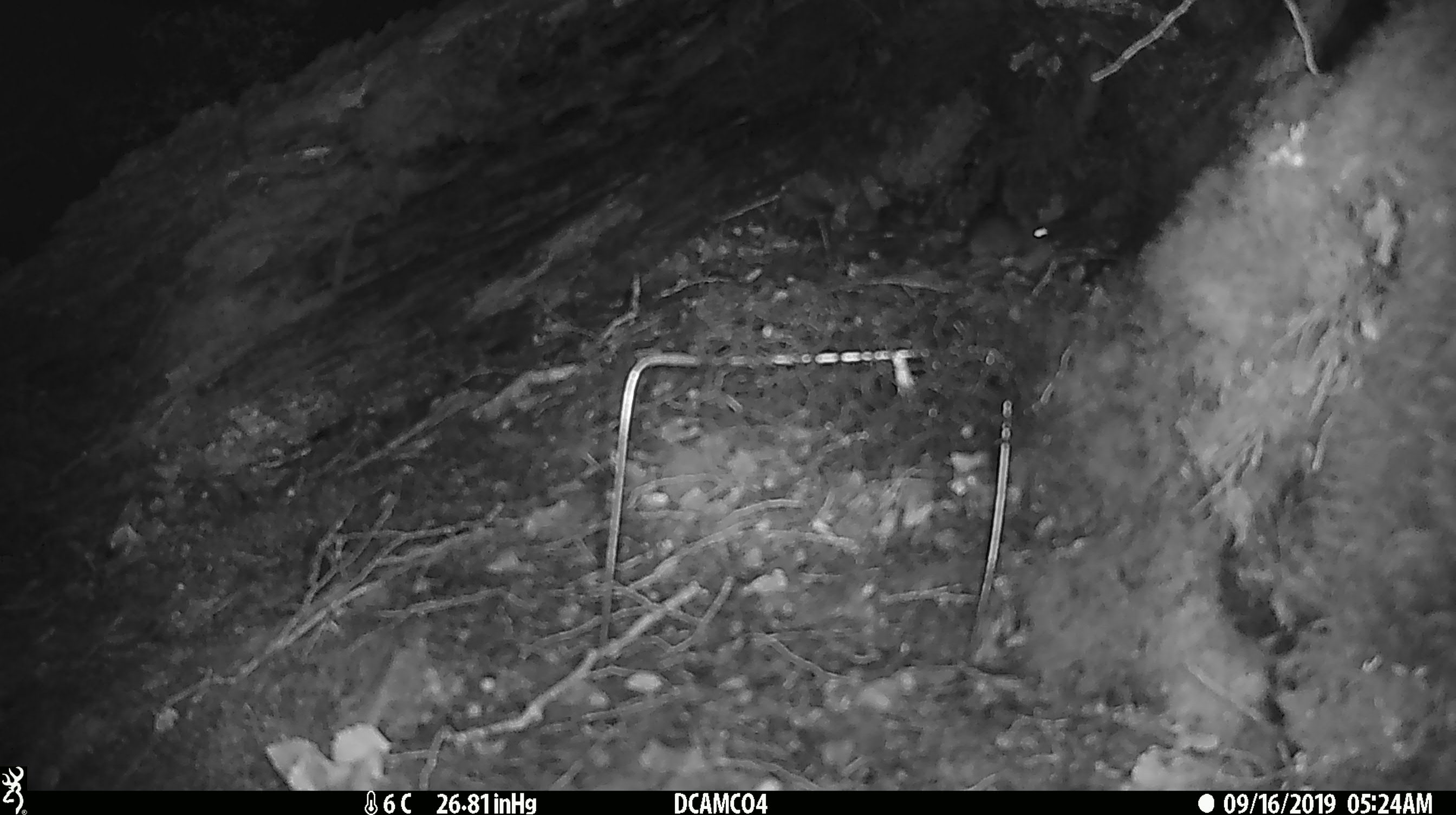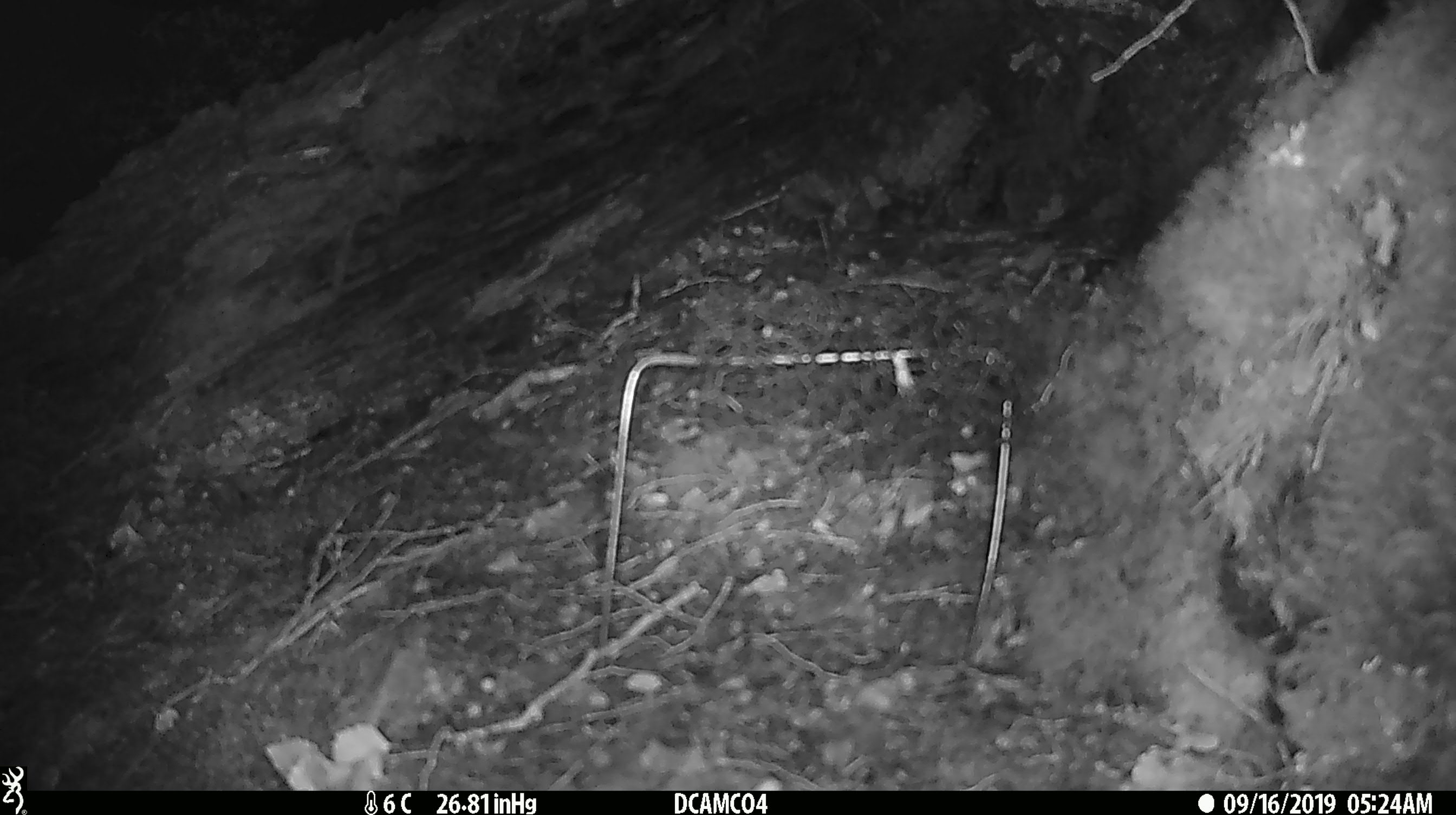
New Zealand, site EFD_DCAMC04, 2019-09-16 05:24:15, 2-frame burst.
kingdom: Animalia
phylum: Chordata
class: Mammalia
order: Rodentia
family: Muridae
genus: Mus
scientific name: Mus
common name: mouse